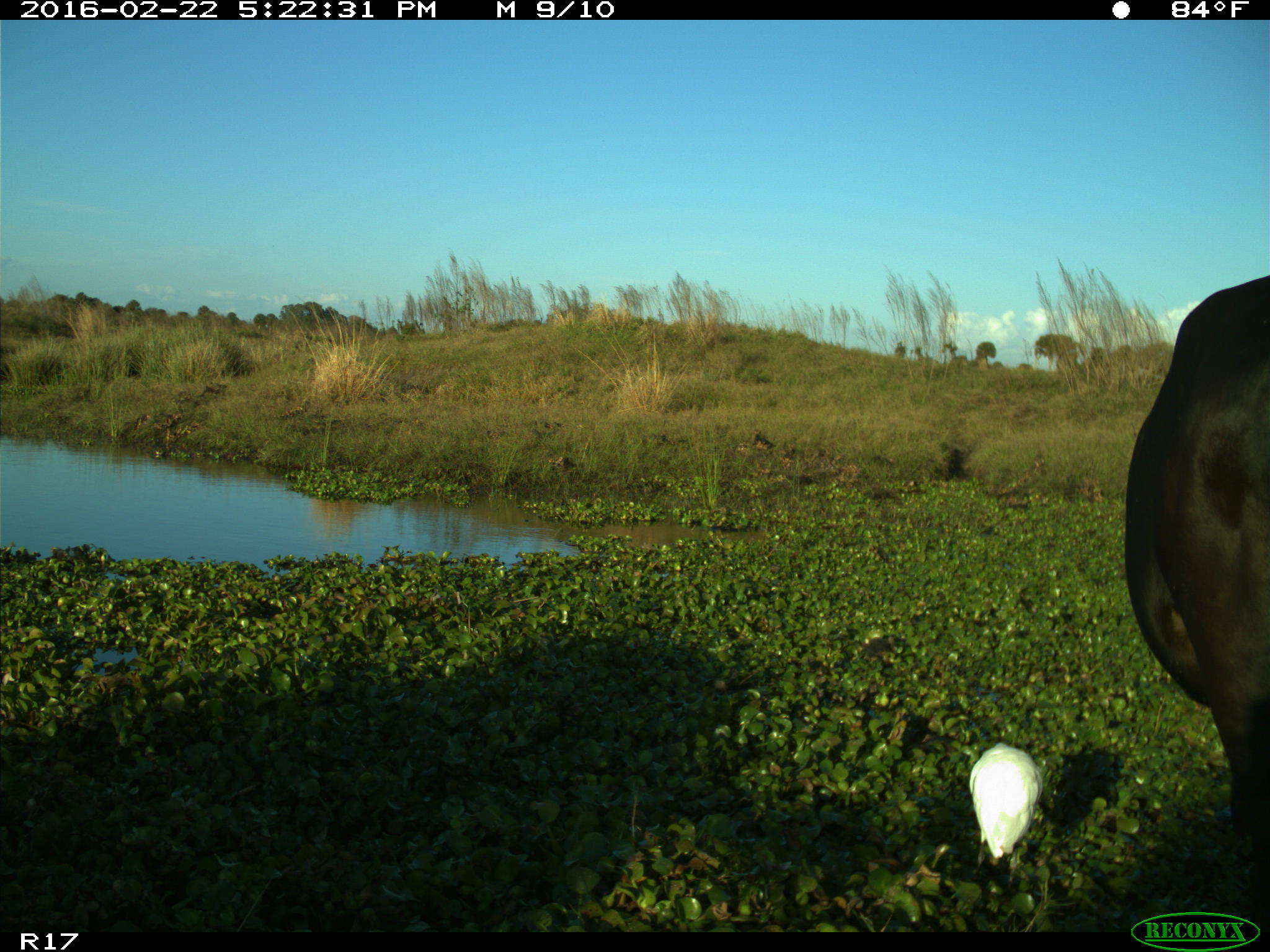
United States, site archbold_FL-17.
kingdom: Animalia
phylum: Chordata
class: Mammalia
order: Artiodactyla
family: Bovidae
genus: Bos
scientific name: Bos taurus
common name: domestic cow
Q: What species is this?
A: Bos taurus (domestic cow).